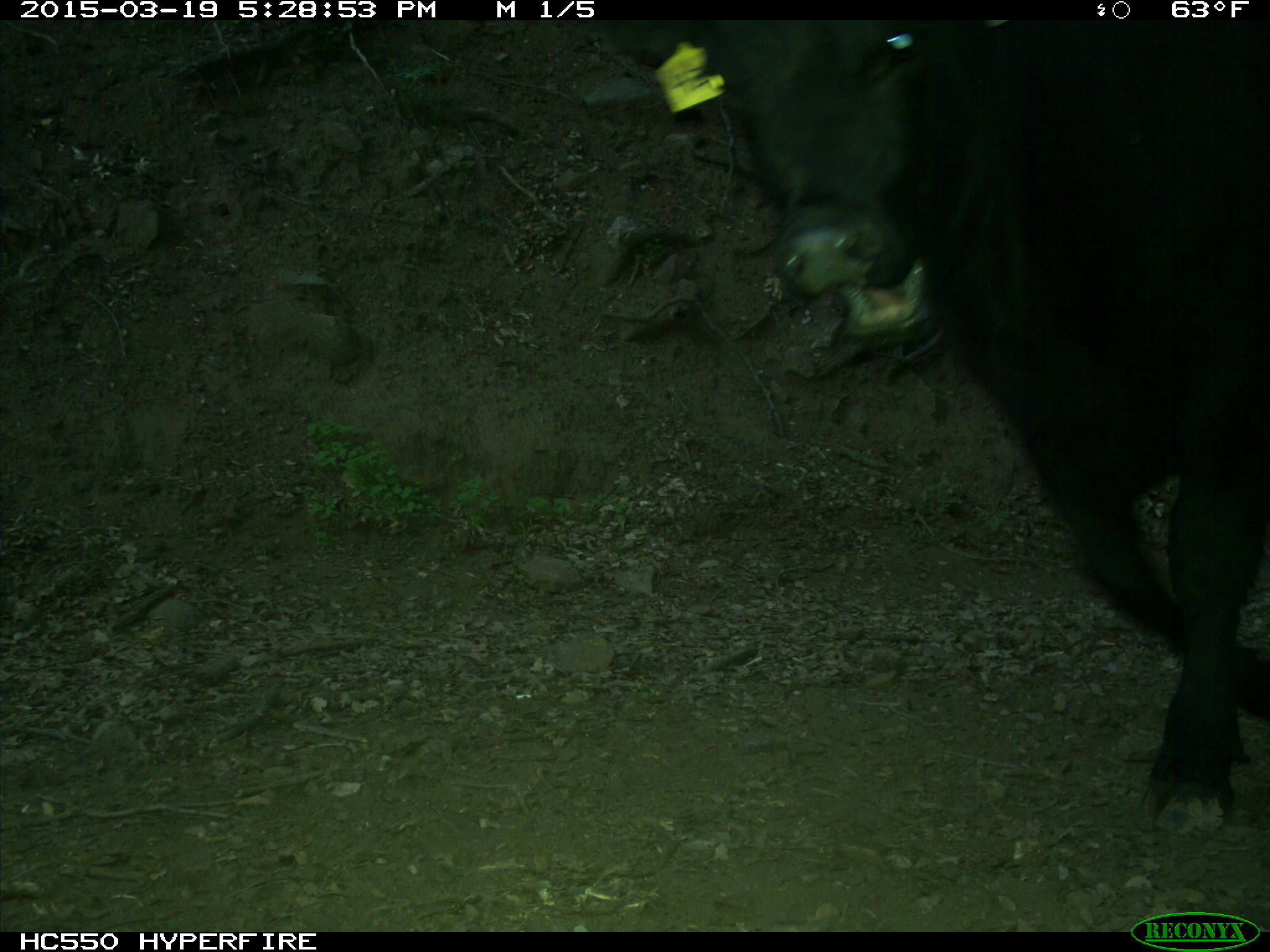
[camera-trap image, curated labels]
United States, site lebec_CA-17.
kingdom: Animalia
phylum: Chordata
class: Mammalia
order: Artiodactyla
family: Bovidae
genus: Bos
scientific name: Bos taurus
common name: domestic cow